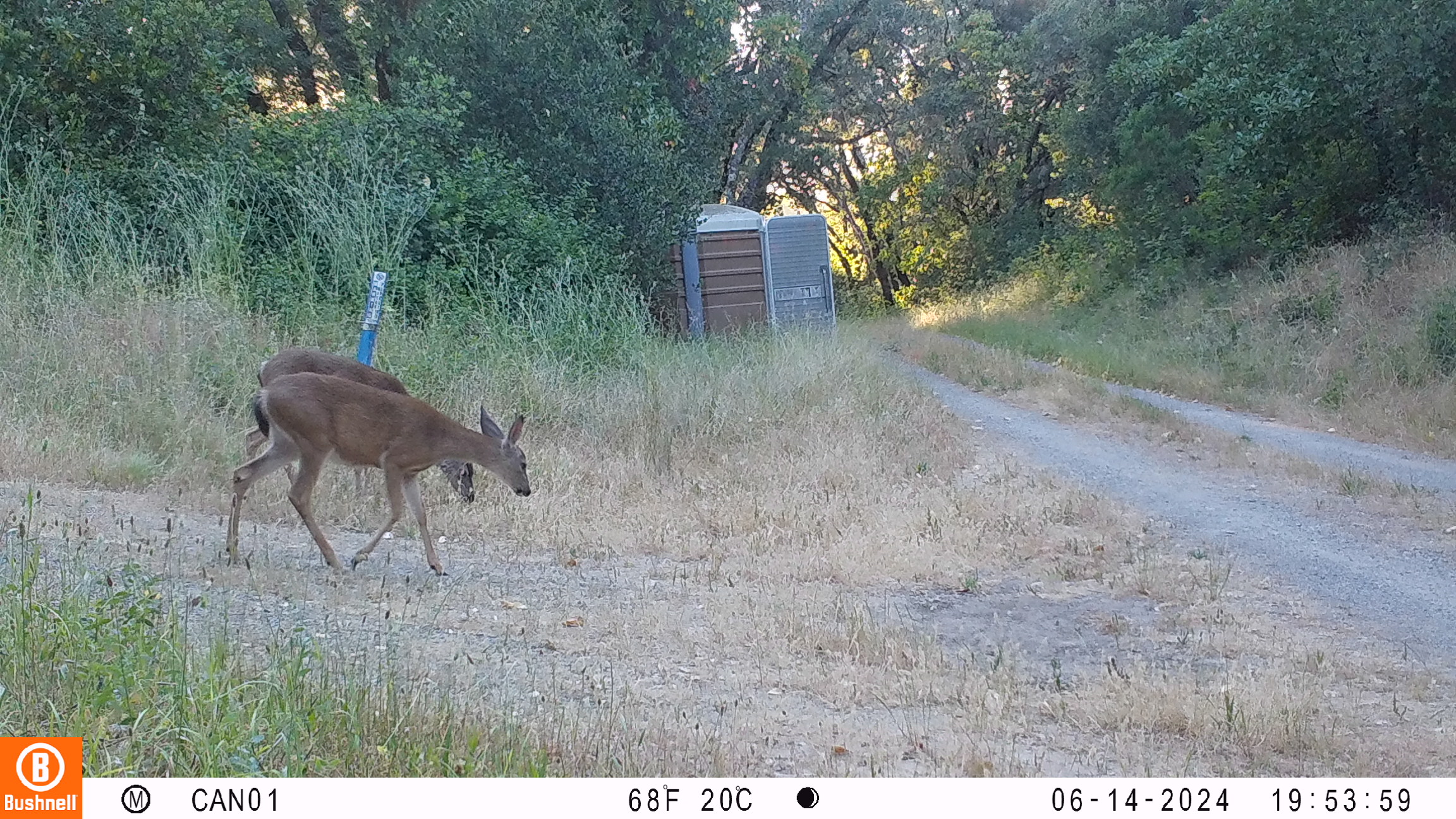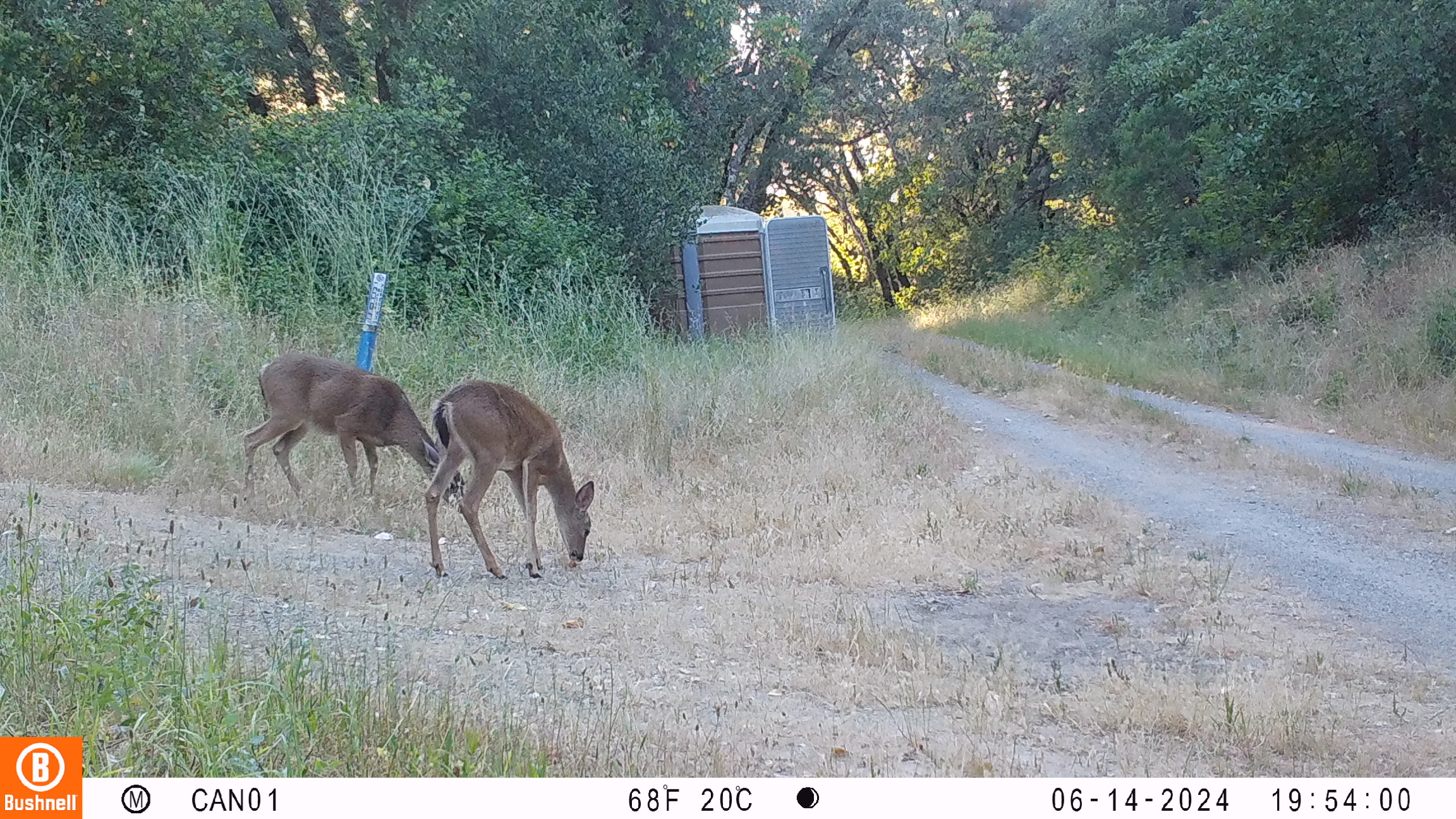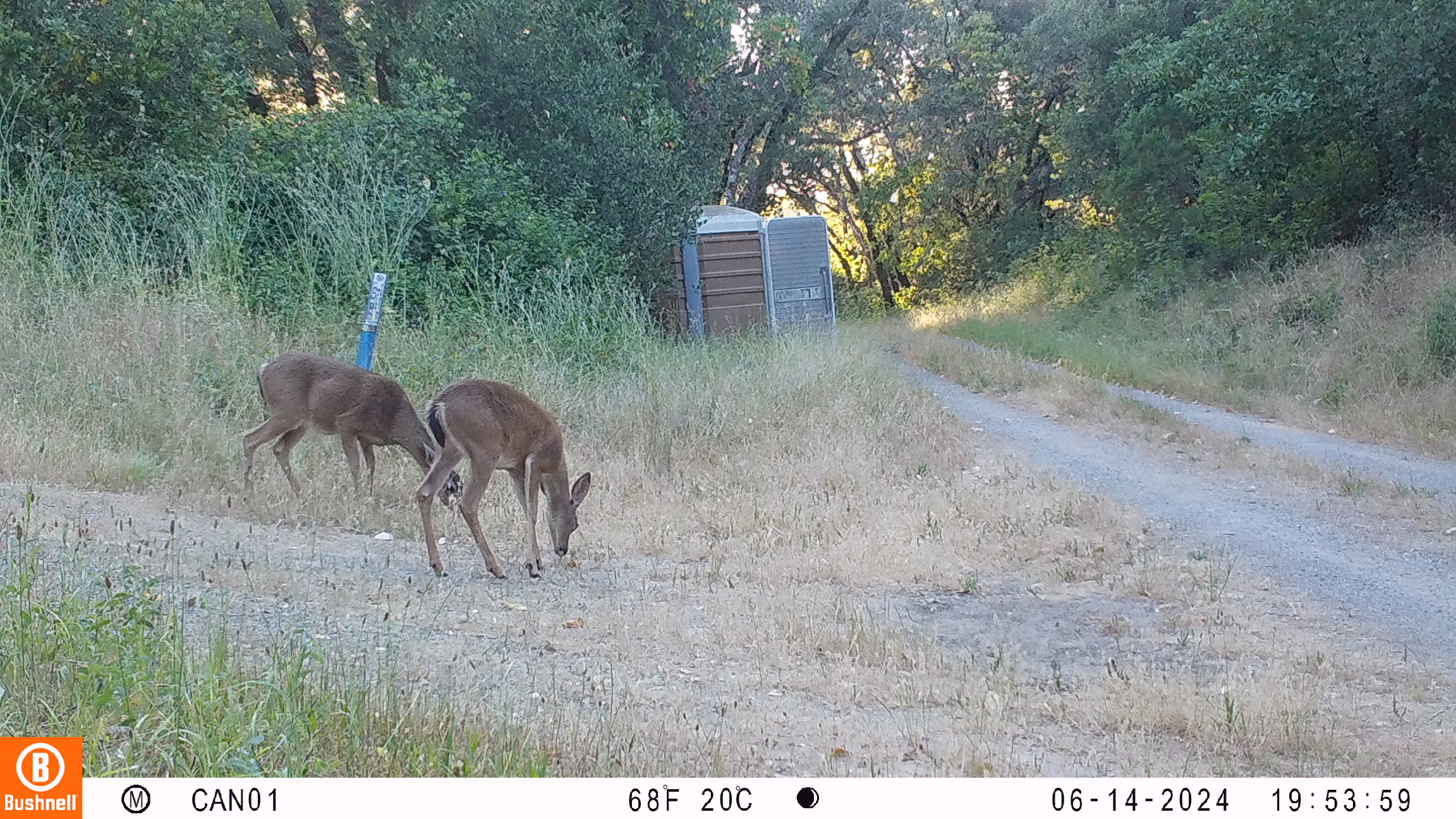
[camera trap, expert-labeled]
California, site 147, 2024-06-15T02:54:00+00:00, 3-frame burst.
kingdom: Animalia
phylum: Chordata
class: Mammalia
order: Artiodactyla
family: Cervidae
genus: Odocoileus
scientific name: Odocoileus hemionus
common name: mule deer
Mule deer (Odocoileus hemionus).